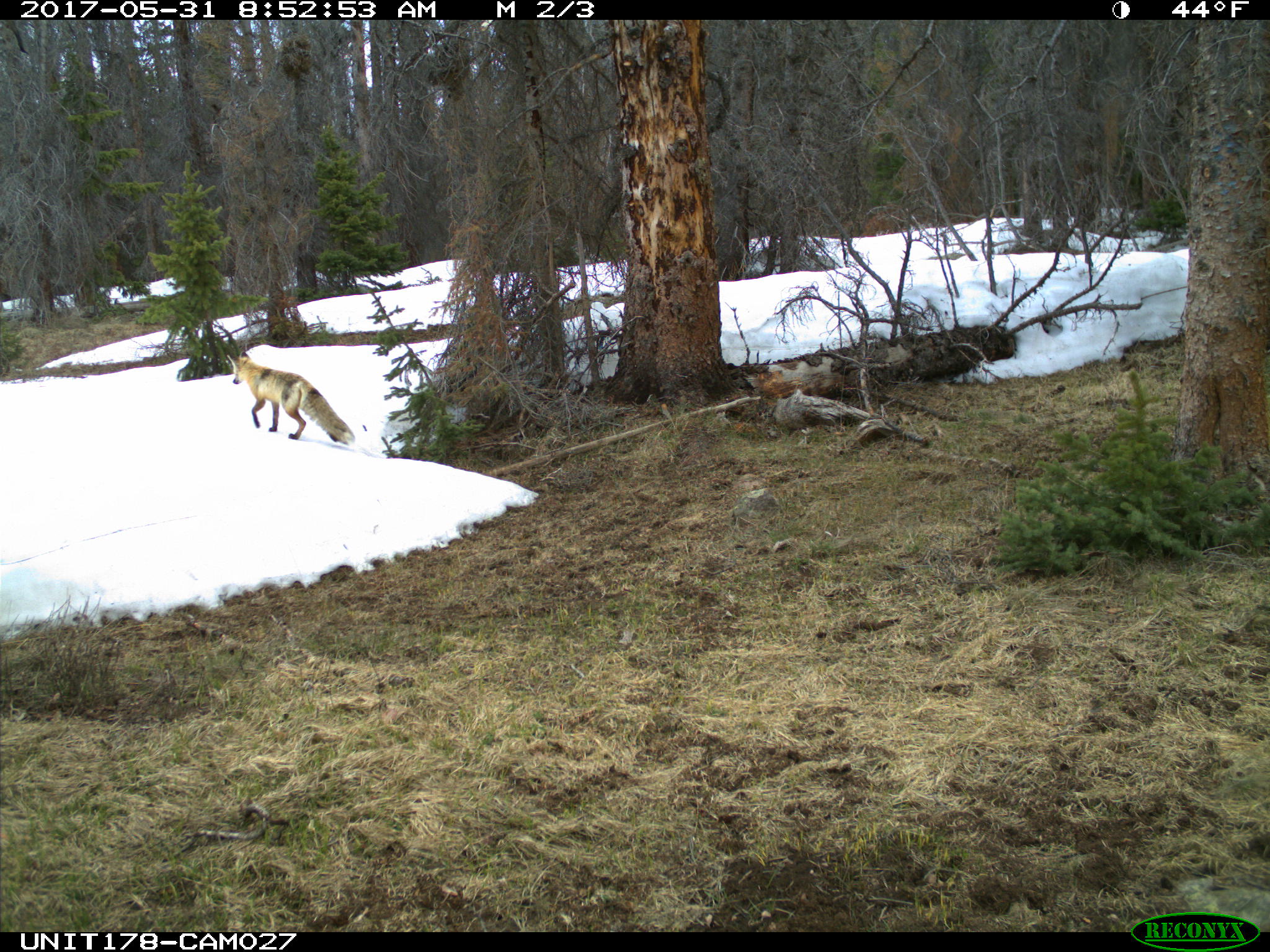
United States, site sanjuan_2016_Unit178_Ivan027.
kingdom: Animalia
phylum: Chordata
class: Mammalia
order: Carnivora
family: Canidae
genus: Vulpes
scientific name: Vulpes vulpes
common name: red fox